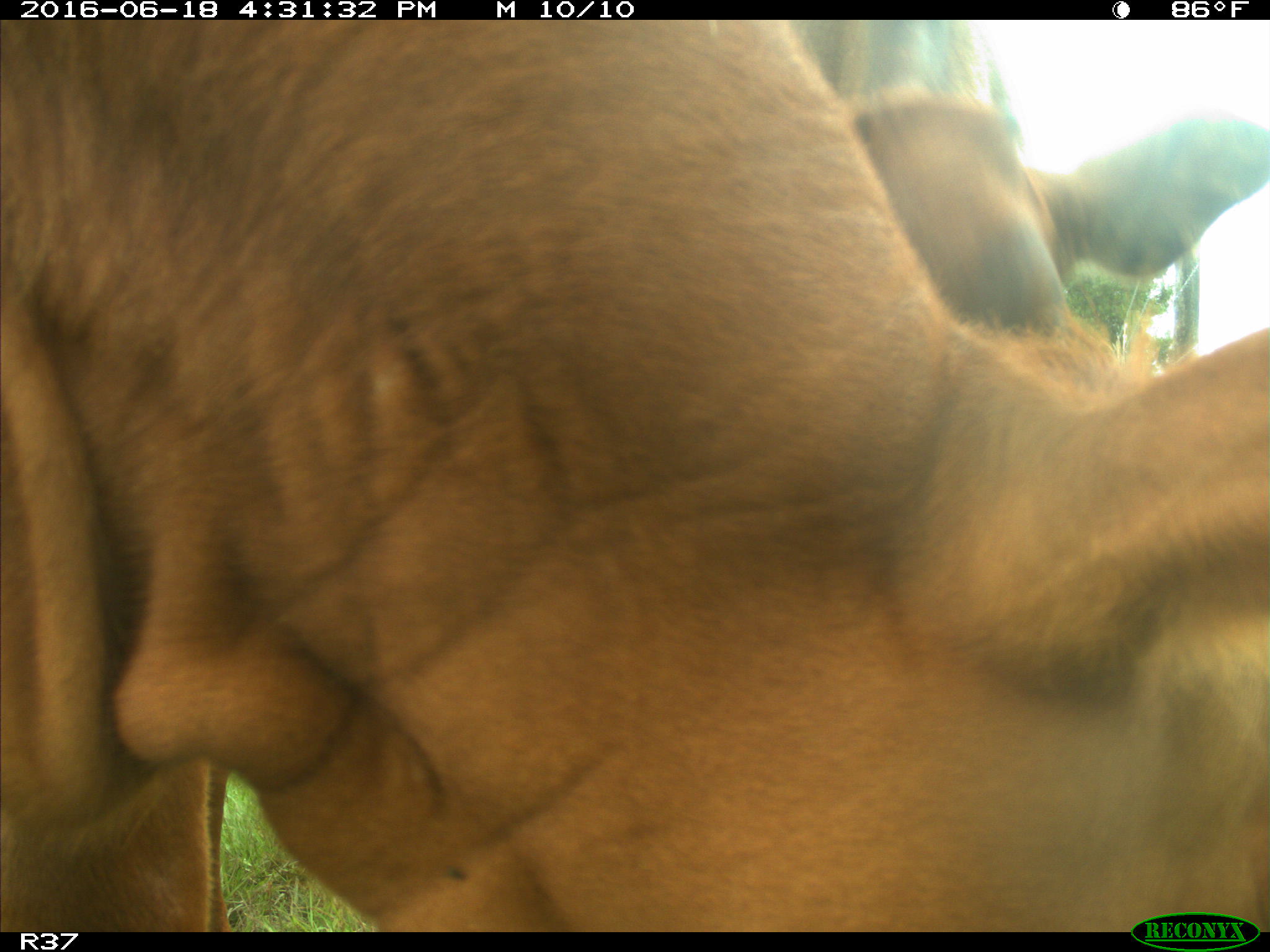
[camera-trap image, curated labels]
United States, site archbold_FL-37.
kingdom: Animalia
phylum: Chordata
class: Mammalia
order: Artiodactyla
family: Bovidae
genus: Bos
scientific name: Bos taurus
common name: domestic cow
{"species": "Bos taurus (domestic cow)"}